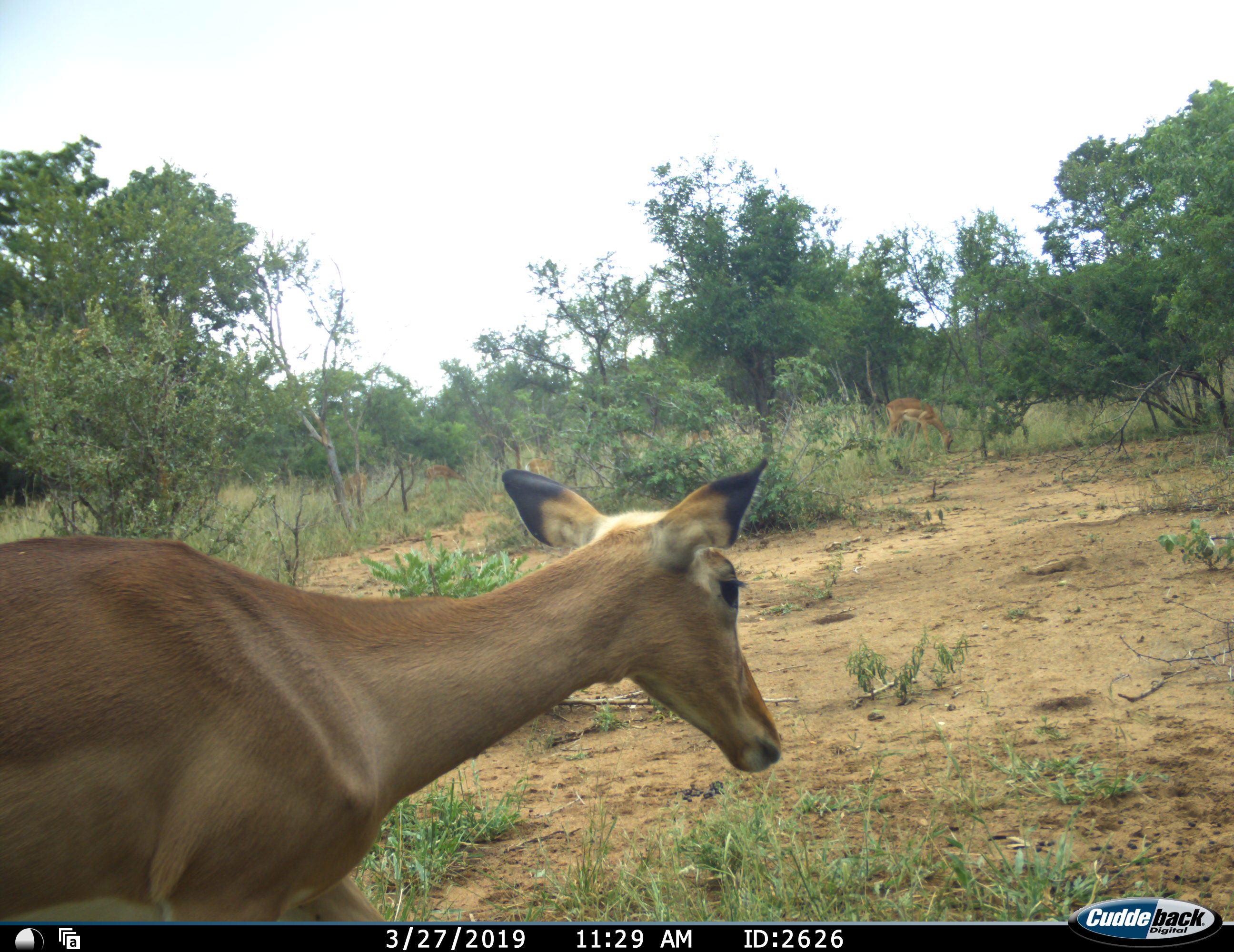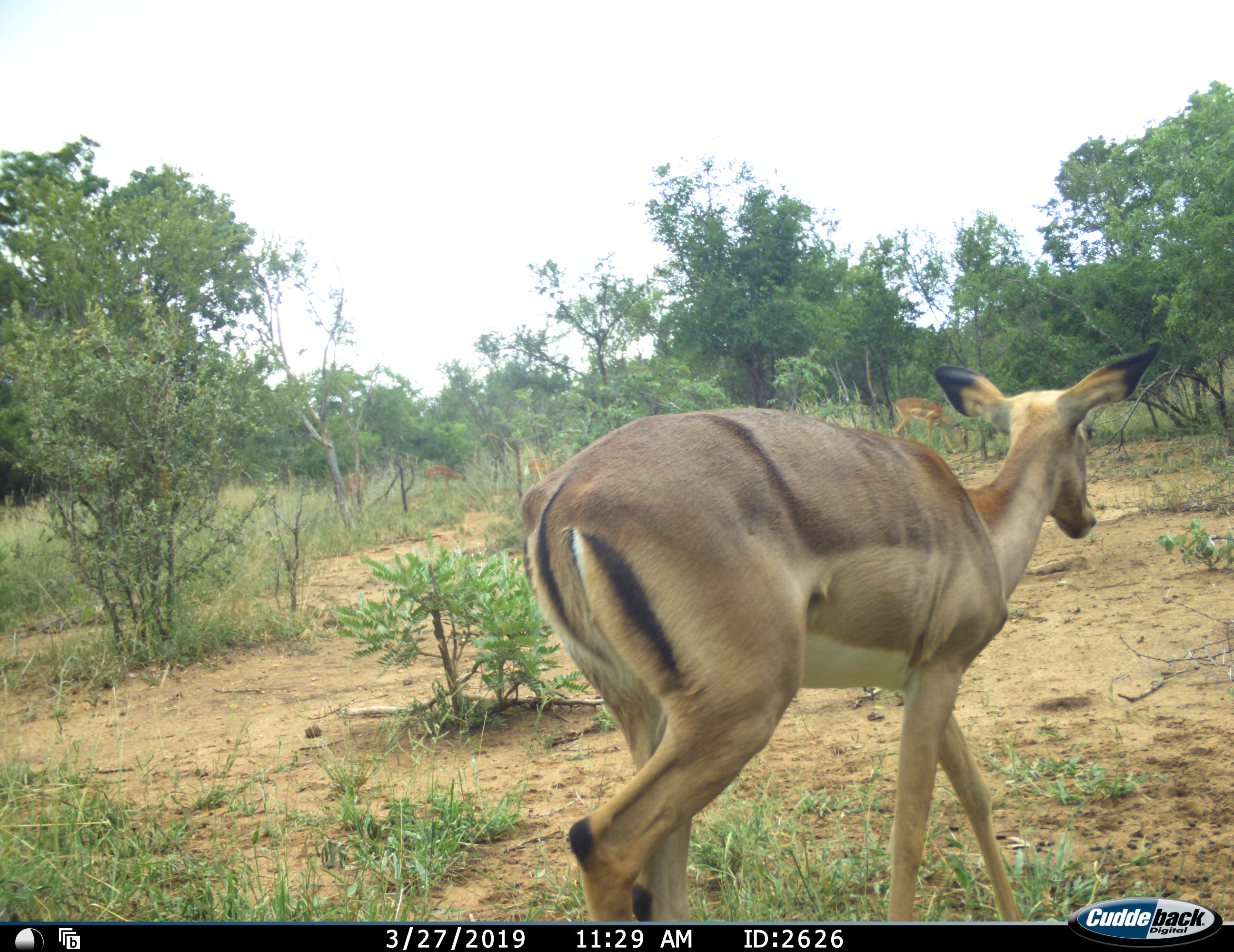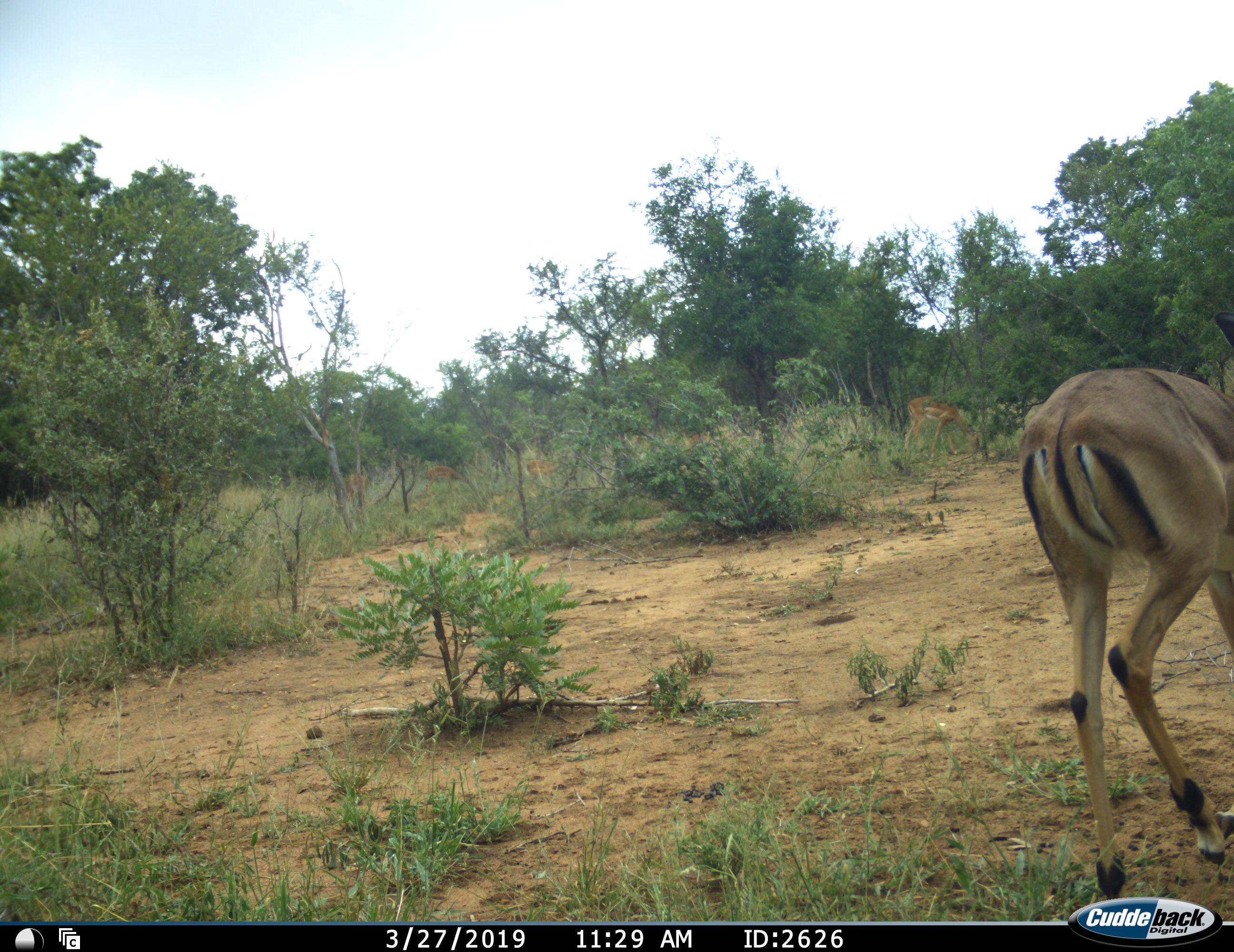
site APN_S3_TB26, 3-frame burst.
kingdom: Animalia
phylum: Chordata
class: Mammalia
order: Artiodactyla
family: Bovidae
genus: Aepyceros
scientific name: Aepyceros melampus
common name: impala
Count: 5.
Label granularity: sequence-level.